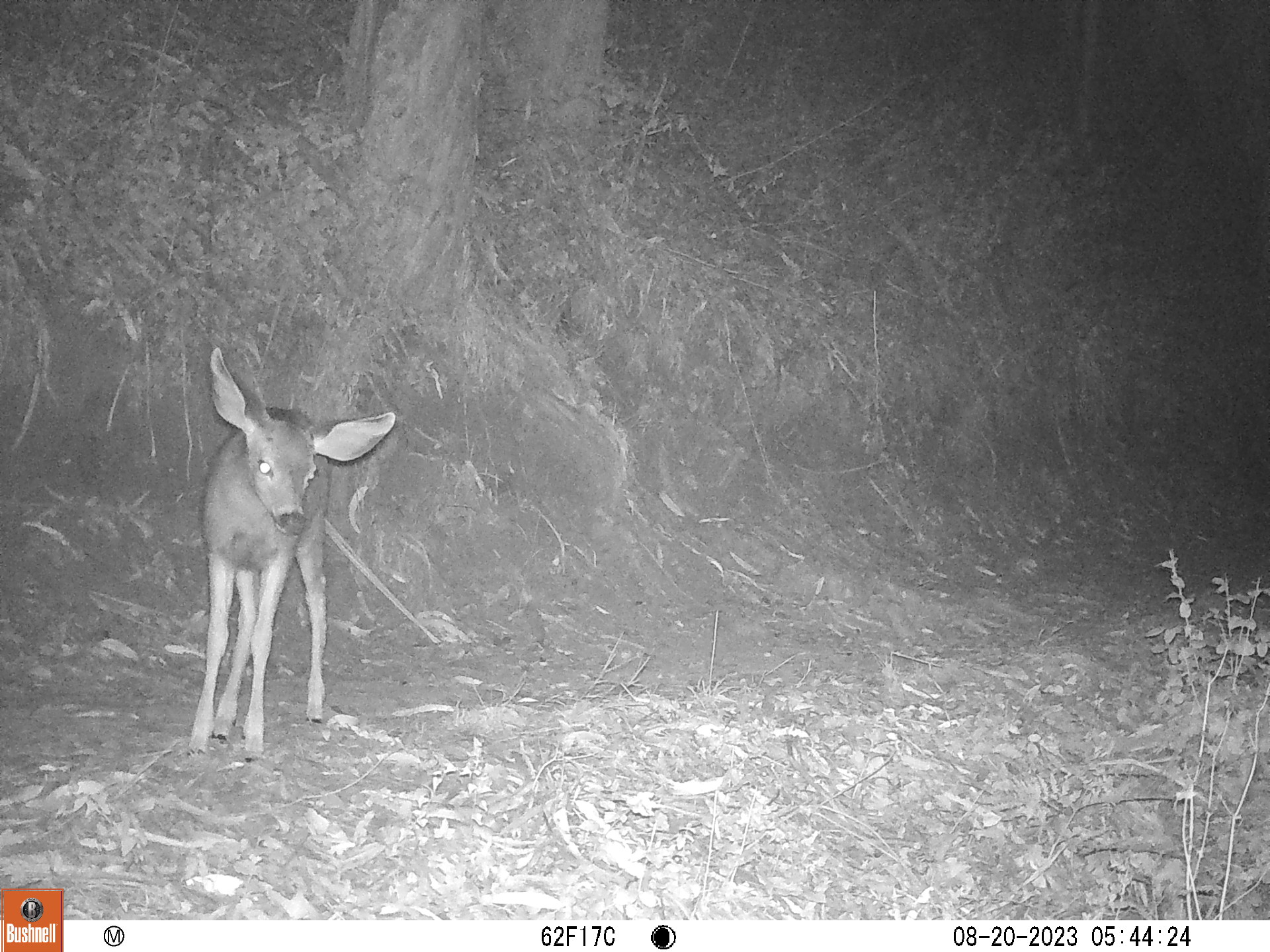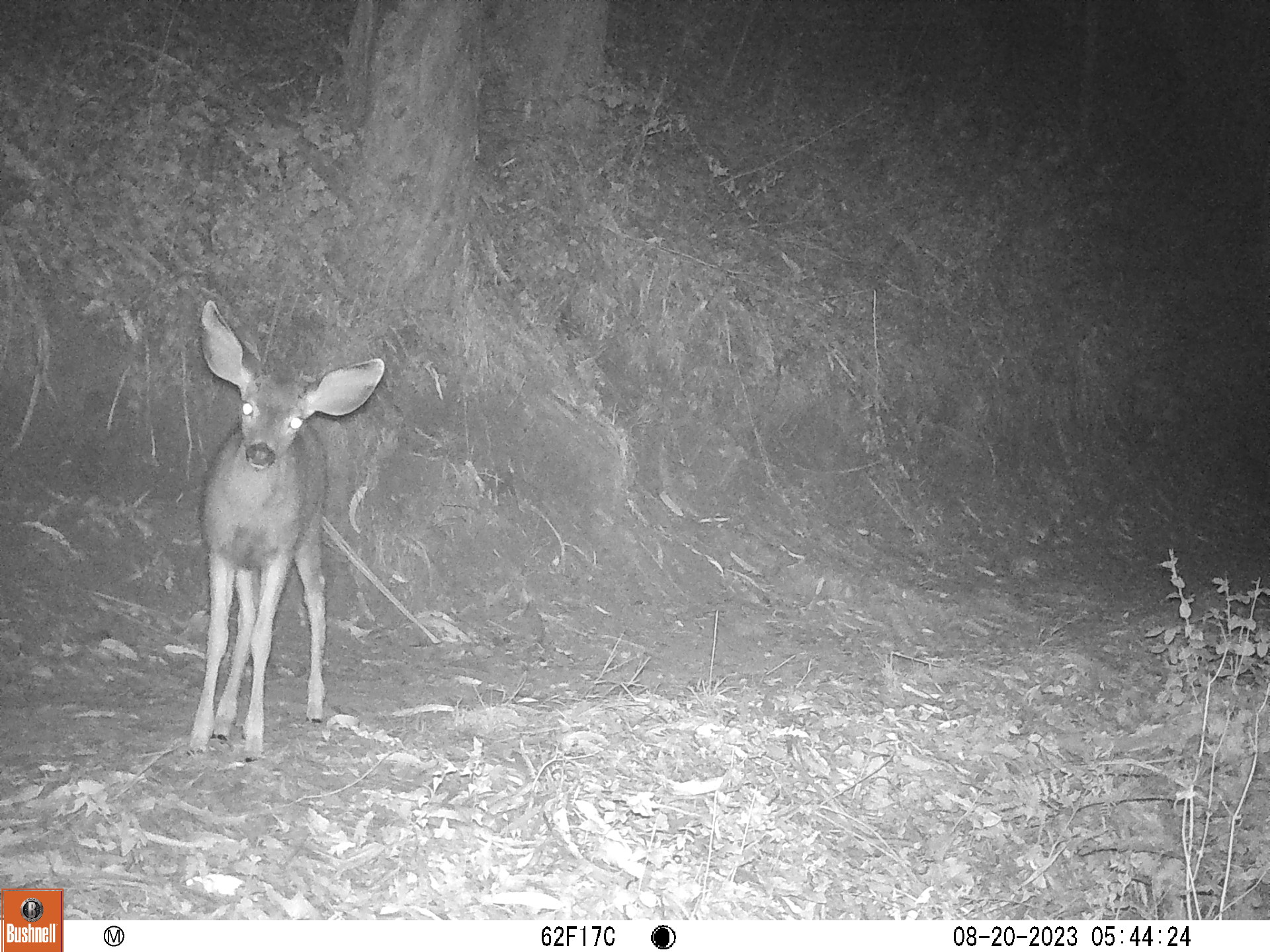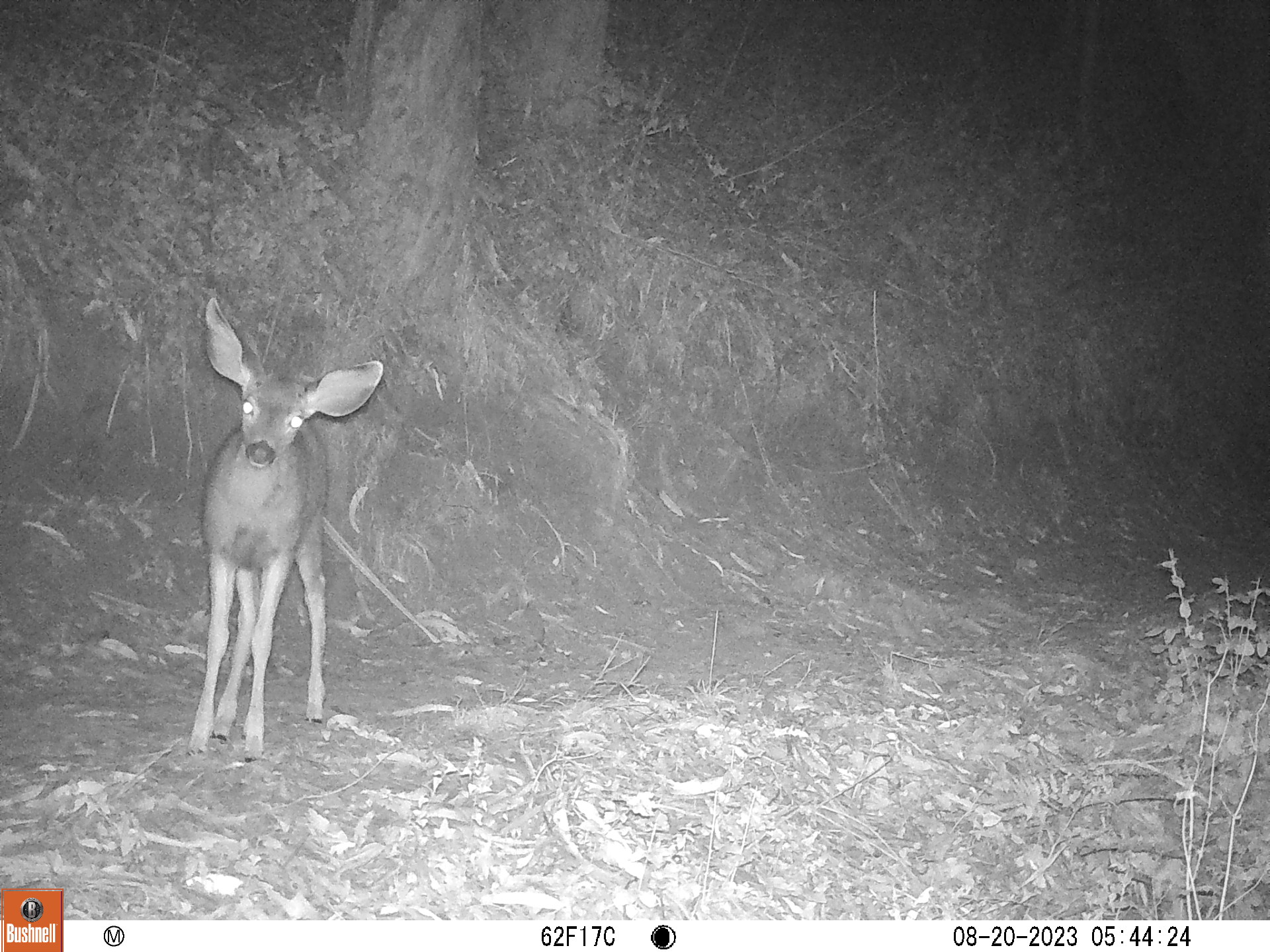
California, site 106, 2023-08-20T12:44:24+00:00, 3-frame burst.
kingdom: Animalia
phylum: Chordata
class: Mammalia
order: Artiodactyla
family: Cervidae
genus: Odocoileus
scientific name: Odocoileus hemionus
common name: mule deer